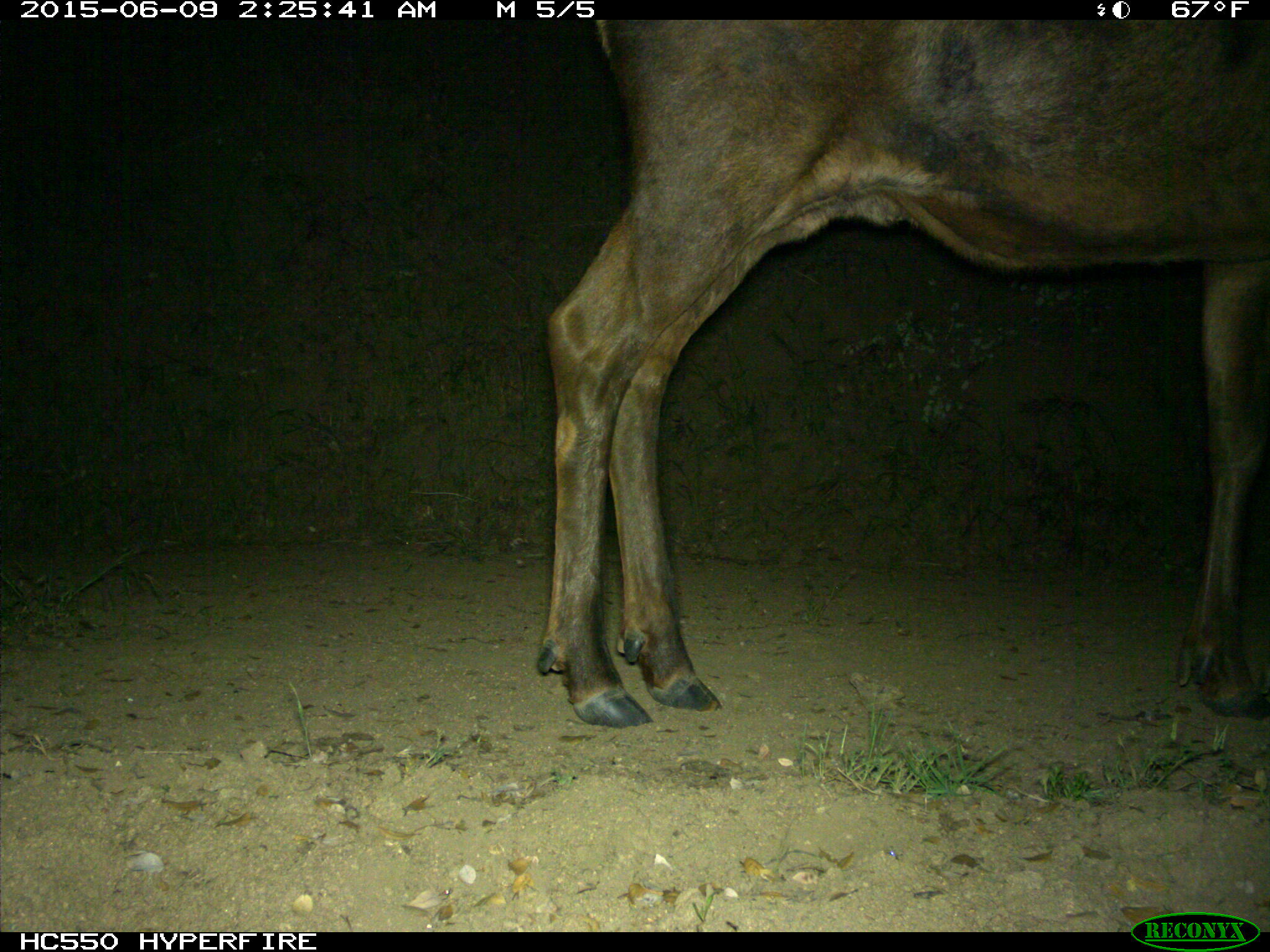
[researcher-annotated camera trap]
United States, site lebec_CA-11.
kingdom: Animalia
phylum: Chordata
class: Mammalia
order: Artiodactyla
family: Cervidae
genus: Cervus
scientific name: Cervus canadensis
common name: elk